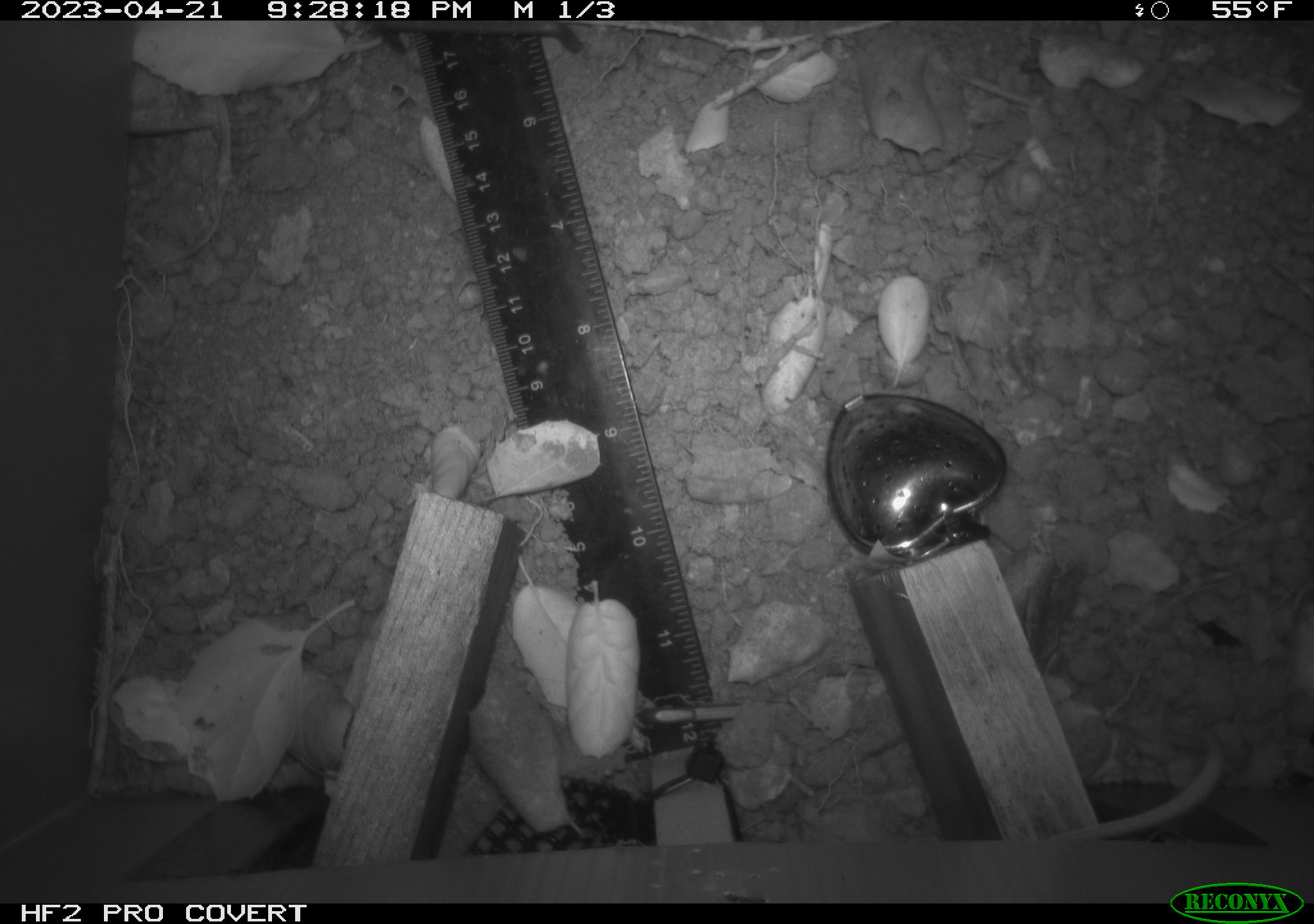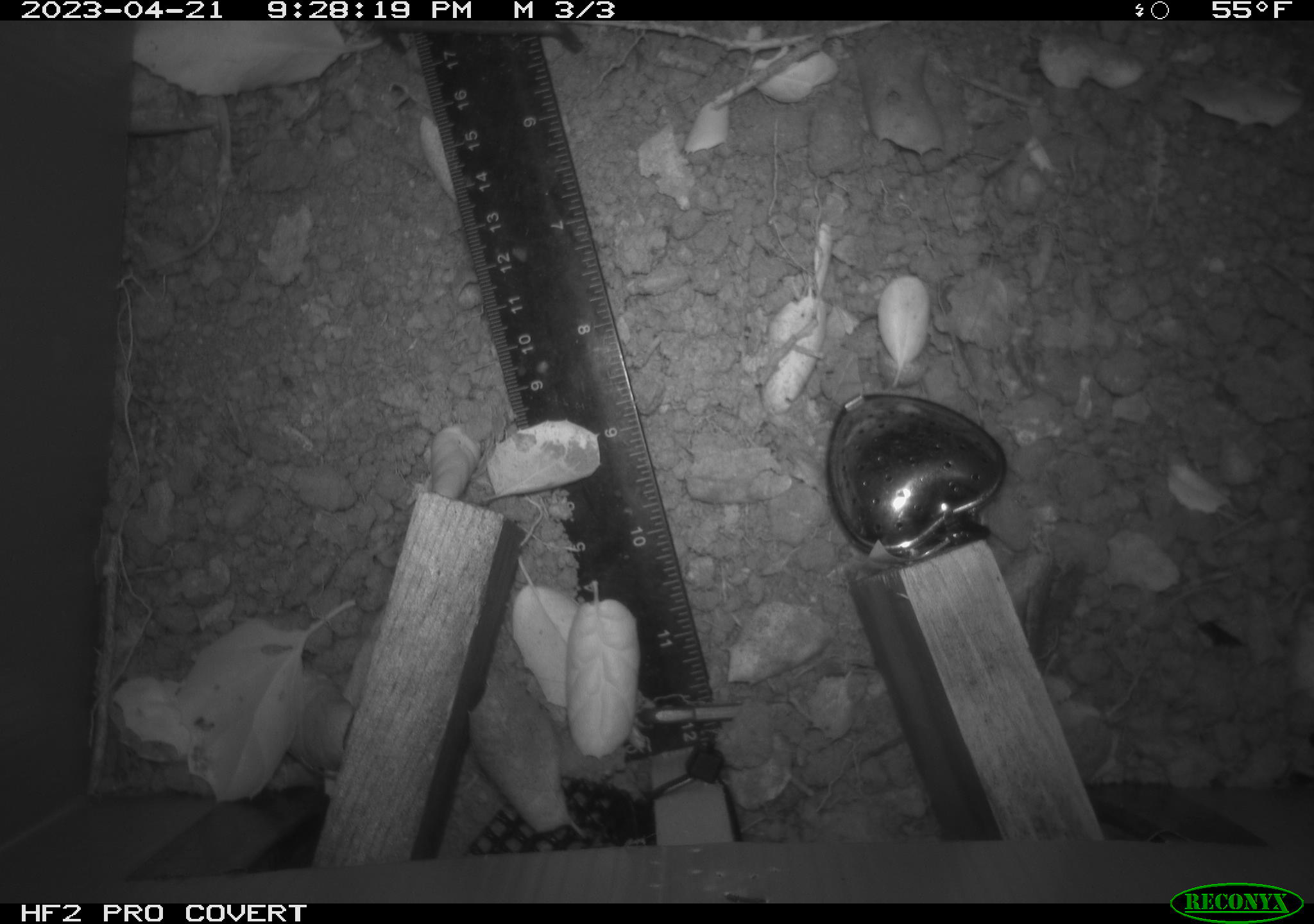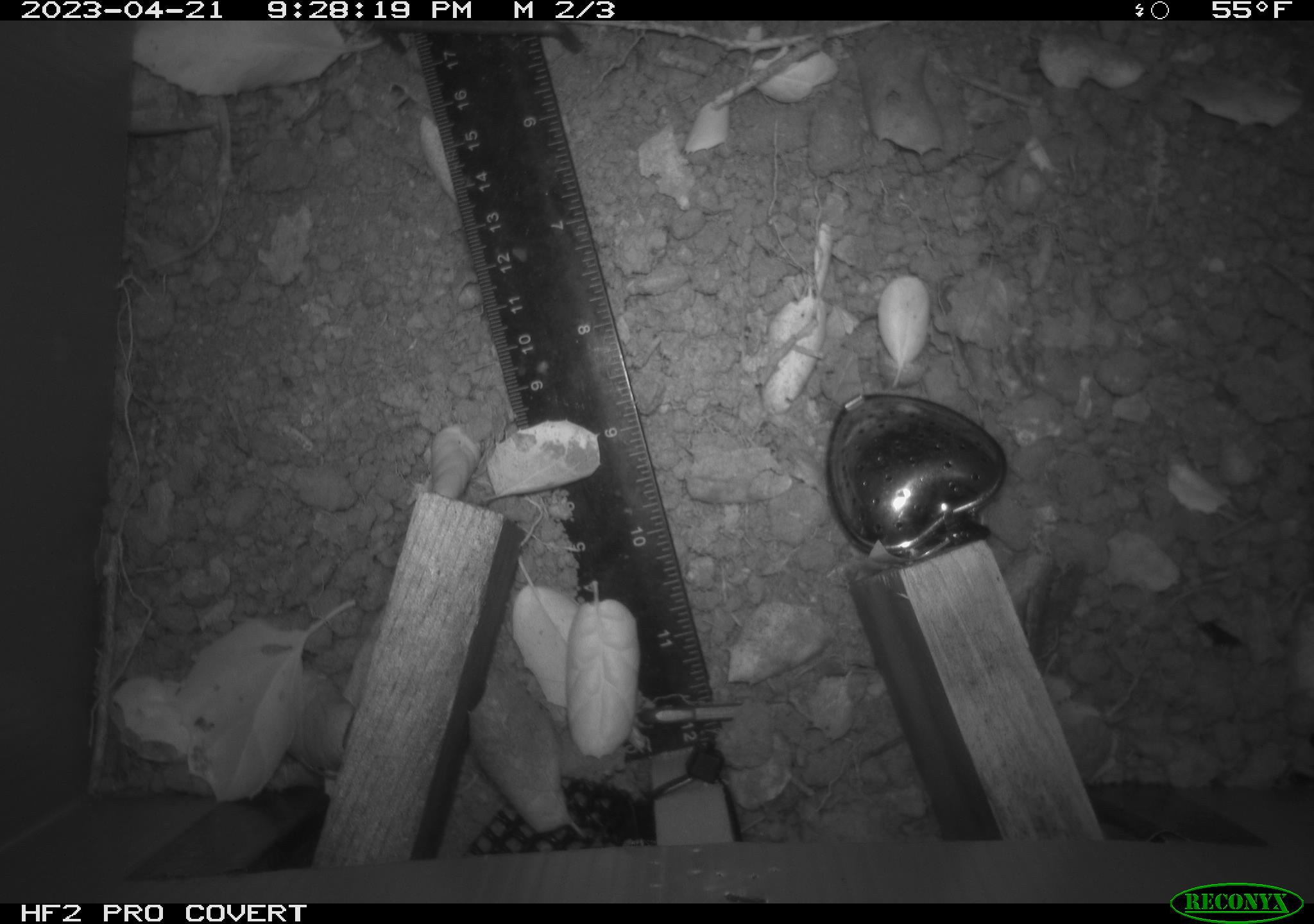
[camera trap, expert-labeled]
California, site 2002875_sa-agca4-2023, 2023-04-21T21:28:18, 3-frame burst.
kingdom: Animalia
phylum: Chordata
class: Mammalia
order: Rodentia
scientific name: Rodentia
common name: mouse species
Mouse species (Rodentia).